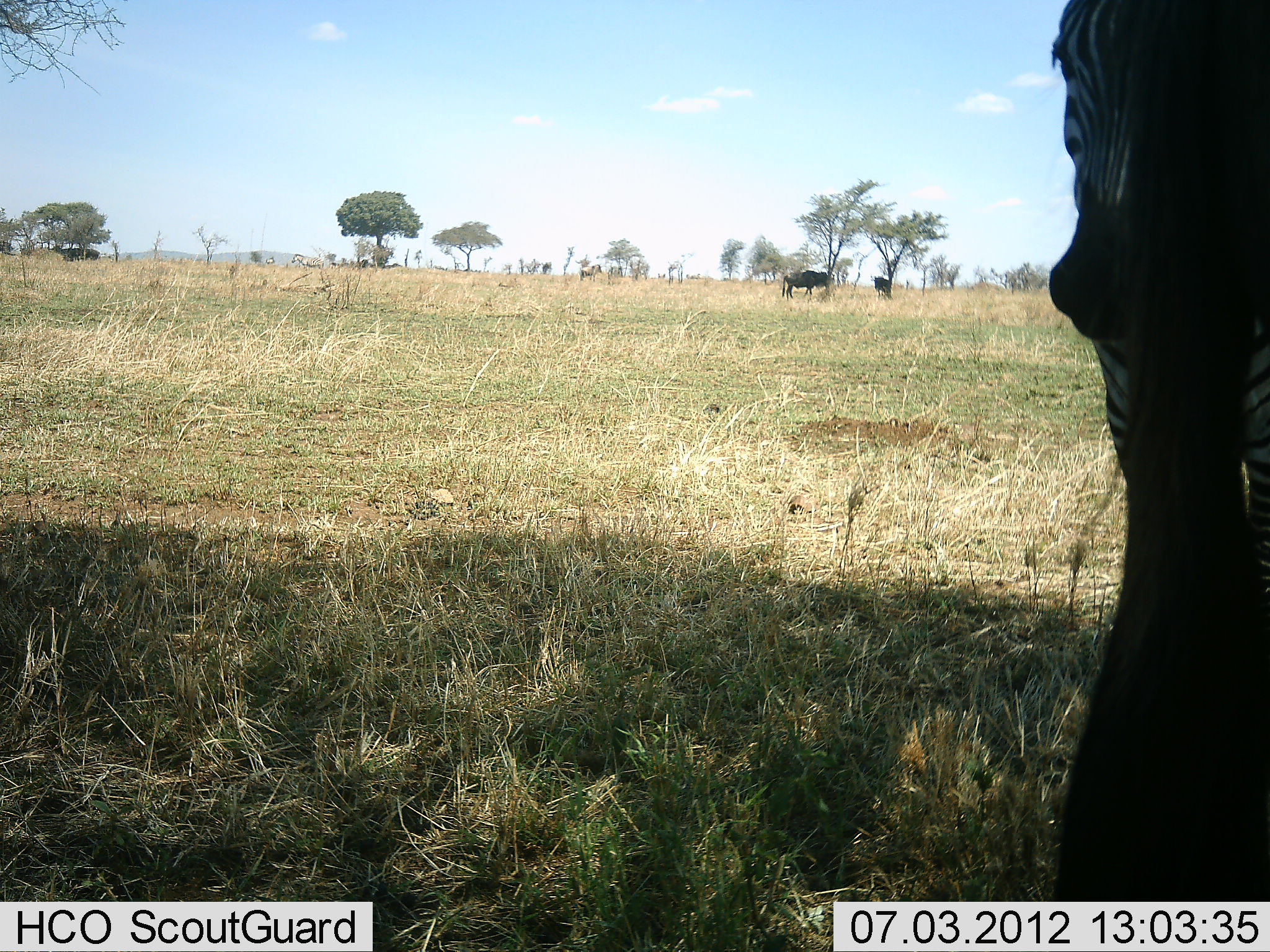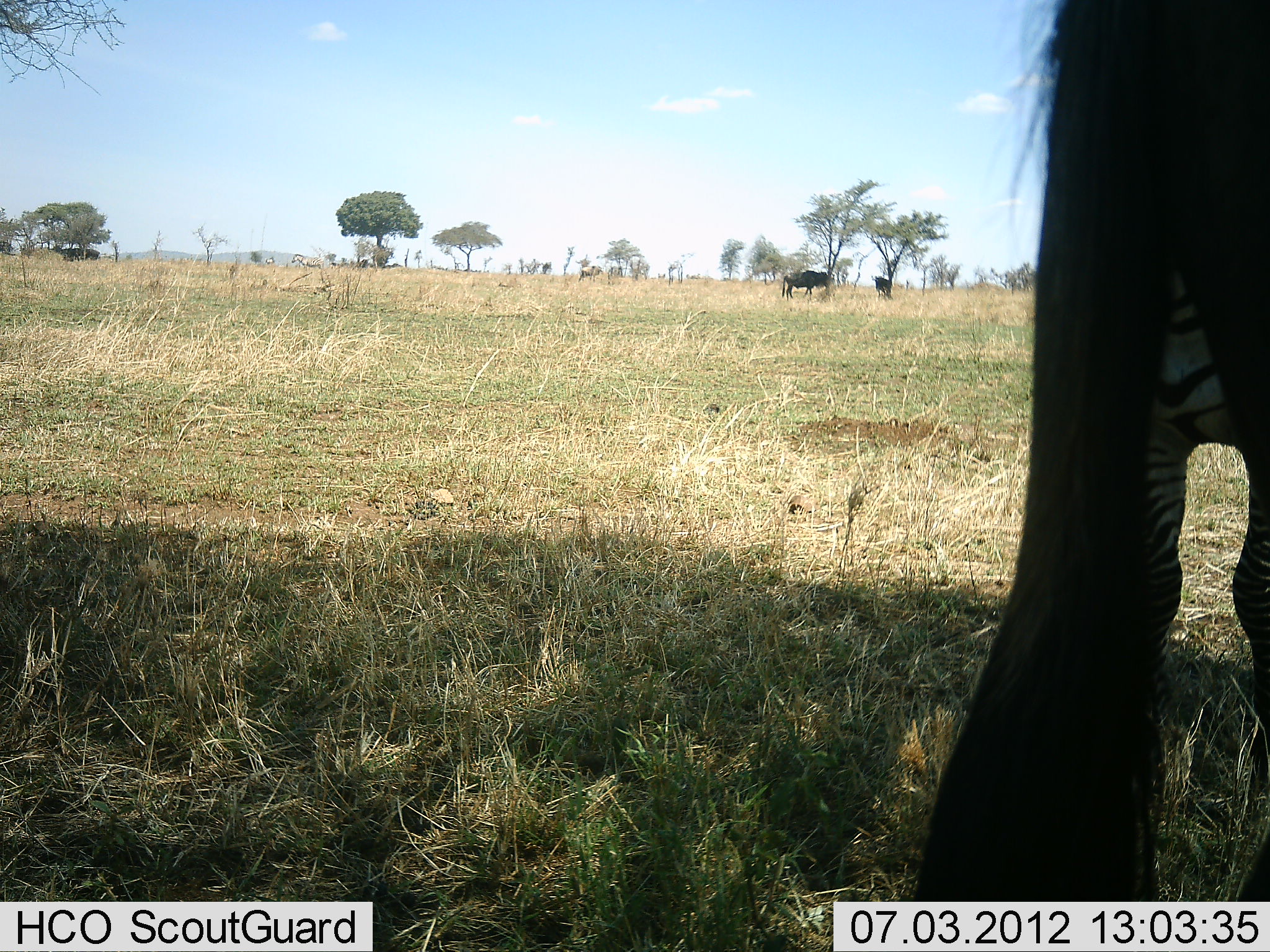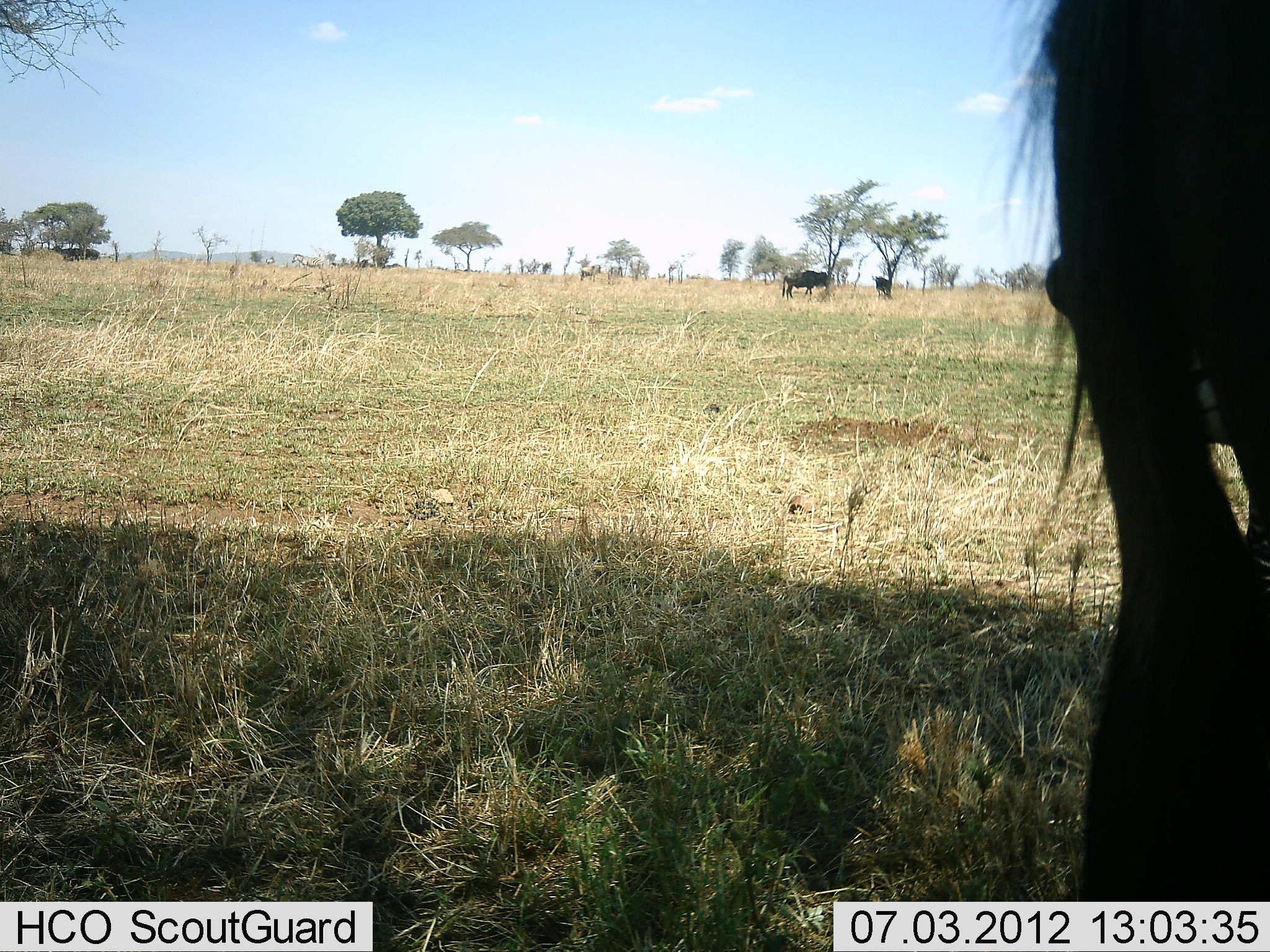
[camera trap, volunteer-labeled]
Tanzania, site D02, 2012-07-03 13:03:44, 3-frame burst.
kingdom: Animalia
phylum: Chordata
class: Mammalia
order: Artiodactyla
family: Bovidae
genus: Connochaetes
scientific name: Connochaetes taurinus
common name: blue wildebeest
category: wildebeest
Wildebeest (blue wildebeest) (Connochaetes taurinus), count 3. Behavior (volunteer vote fractions): standing 91%, resting 0%, moving 9%, interacting 0%. Young present (vote fraction): 0%. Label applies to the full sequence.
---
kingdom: Animalia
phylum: Chordata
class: Mammalia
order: Perissodactyla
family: Equidae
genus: Equus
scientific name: Equus quagga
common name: plains zebra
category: zebra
Zebra (plains zebra) (Equus quagga), count 1. Behavior (volunteer vote fractions): standing 100%, resting 0%, moving 9%, interacting 0%. Young present (vote fraction): 0%. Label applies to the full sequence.